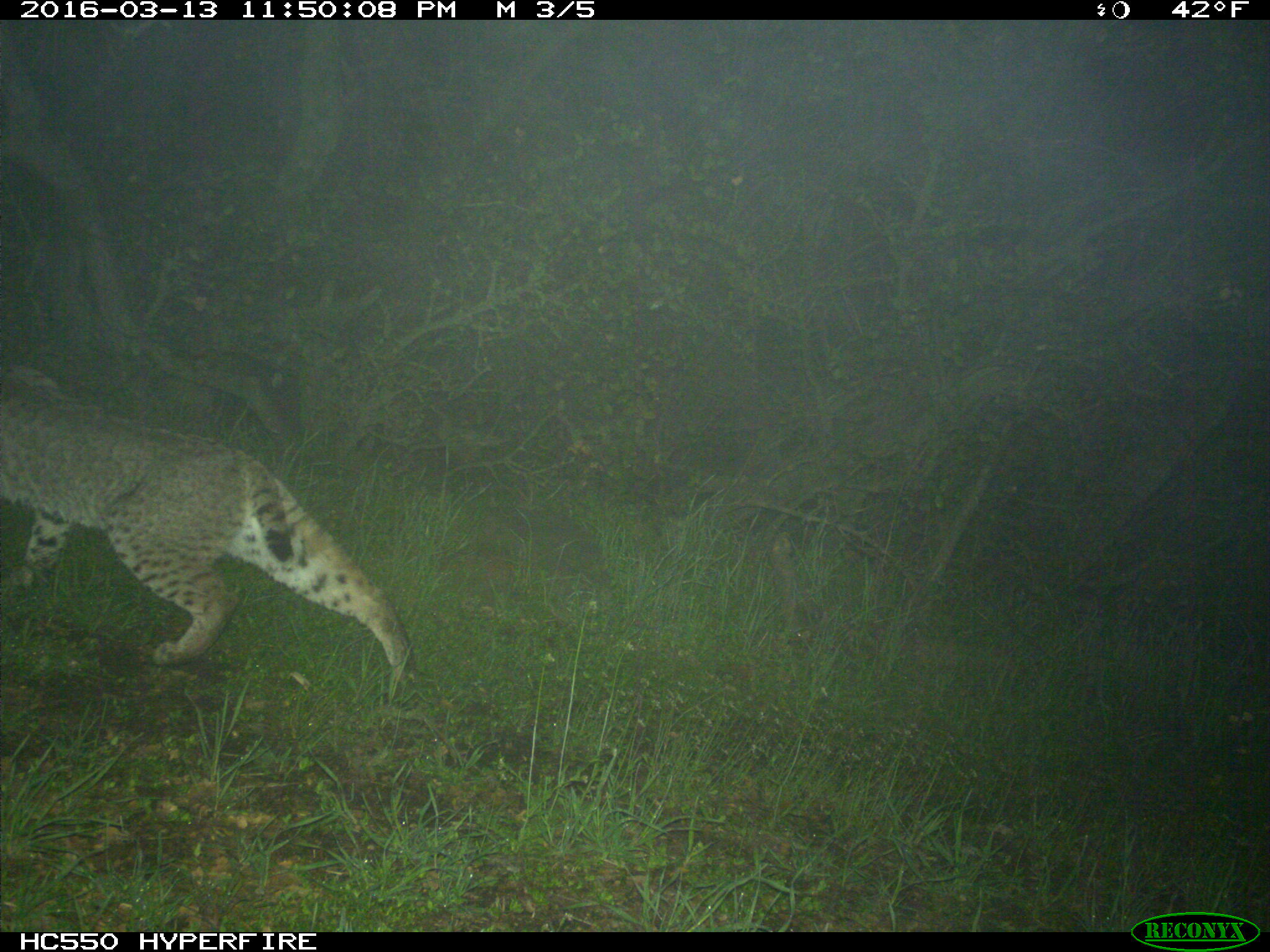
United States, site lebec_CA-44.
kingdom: Animalia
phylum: Chordata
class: Mammalia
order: Carnivora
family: Felidae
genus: Lynx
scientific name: Lynx rufus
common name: bobcat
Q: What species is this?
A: Lynx rufus (bobcat).